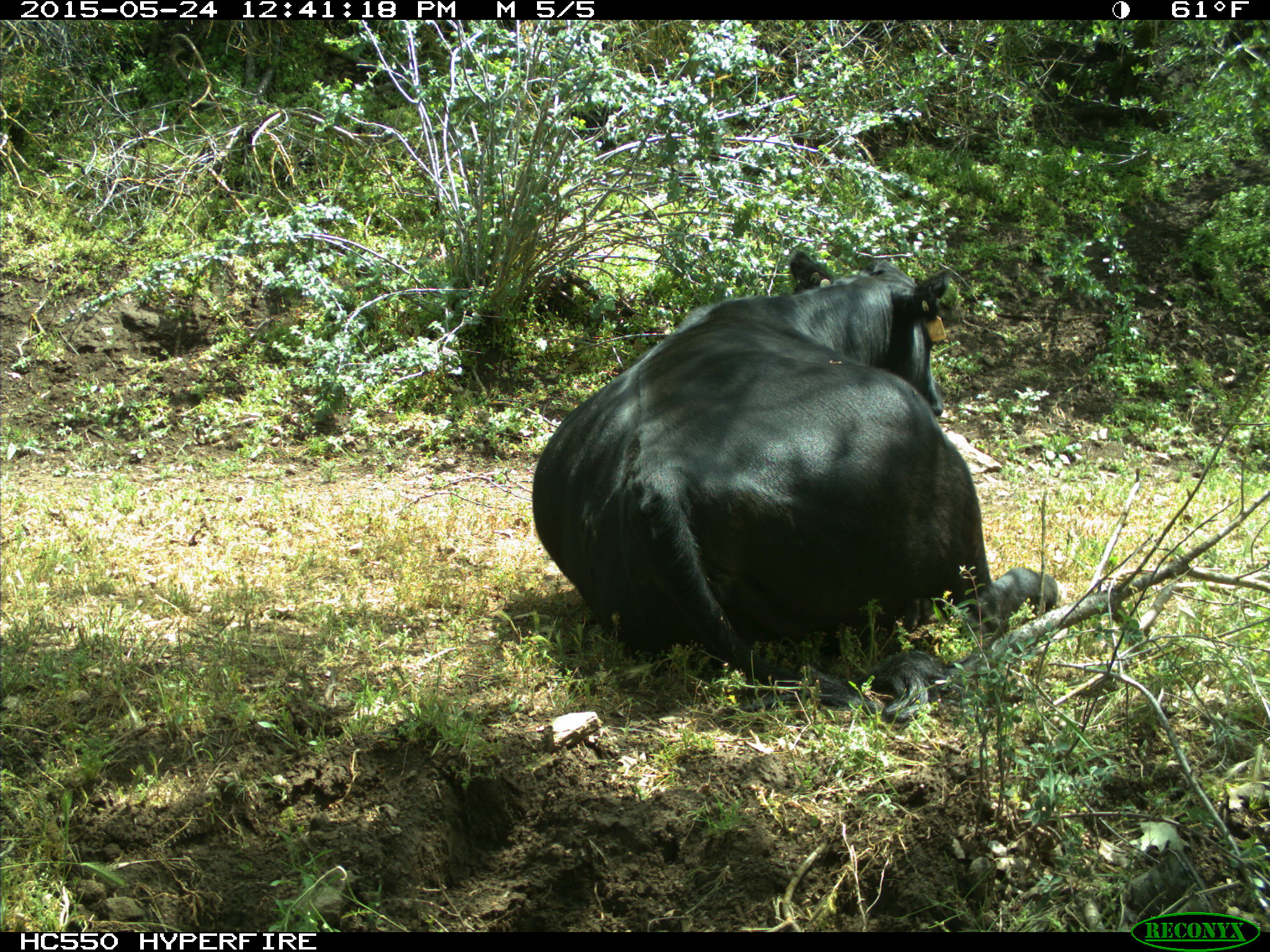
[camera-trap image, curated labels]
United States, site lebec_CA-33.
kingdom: Animalia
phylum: Chordata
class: Mammalia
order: Artiodactyla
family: Bovidae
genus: Bos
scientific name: Bos taurus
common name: domestic cow